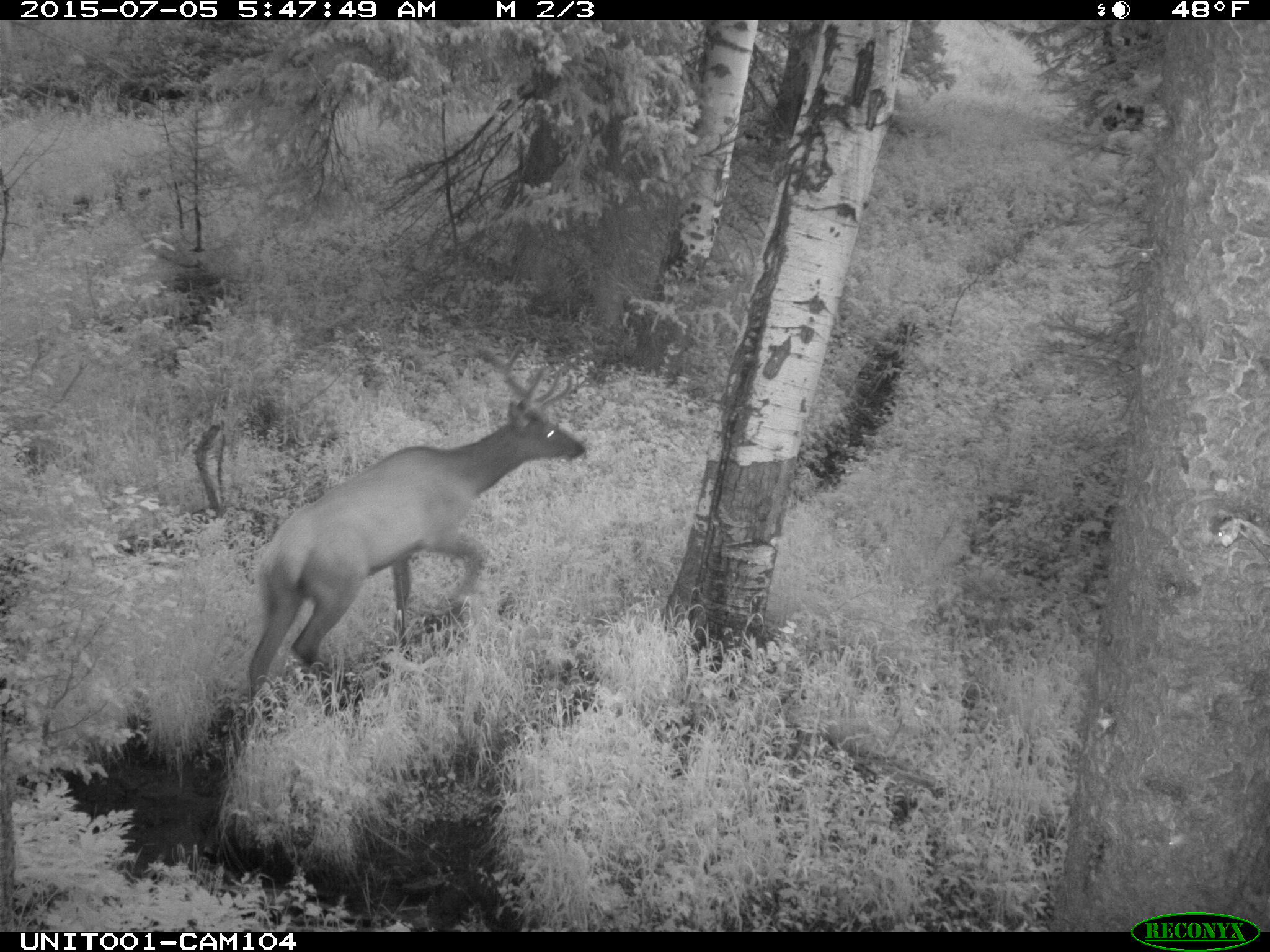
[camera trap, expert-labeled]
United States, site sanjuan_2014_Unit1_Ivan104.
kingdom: Animalia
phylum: Chordata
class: Mammalia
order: Artiodactyla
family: Cervidae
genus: Cervus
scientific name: Cervus elaphus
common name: red deer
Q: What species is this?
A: Cervus elaphus (red deer).